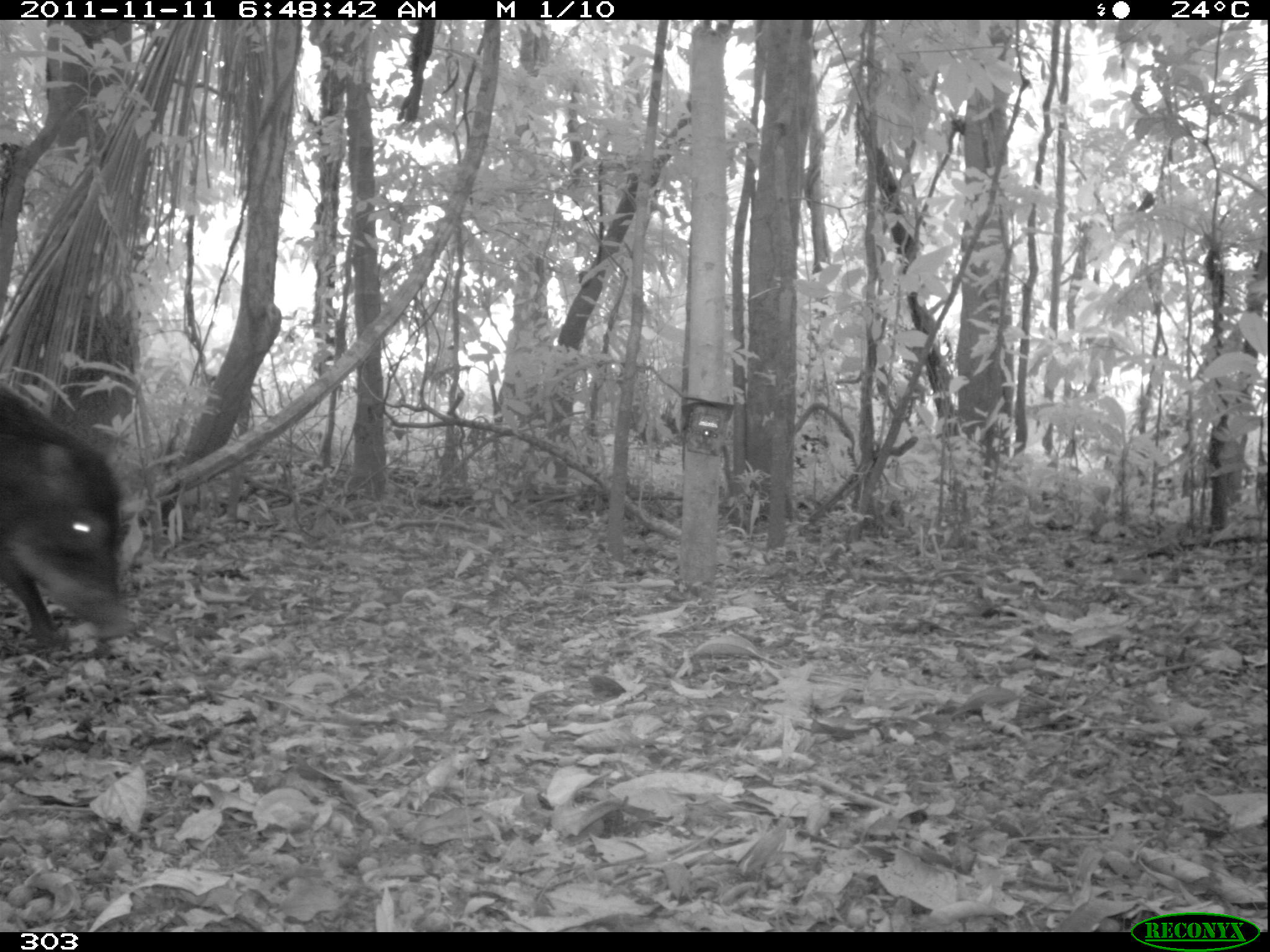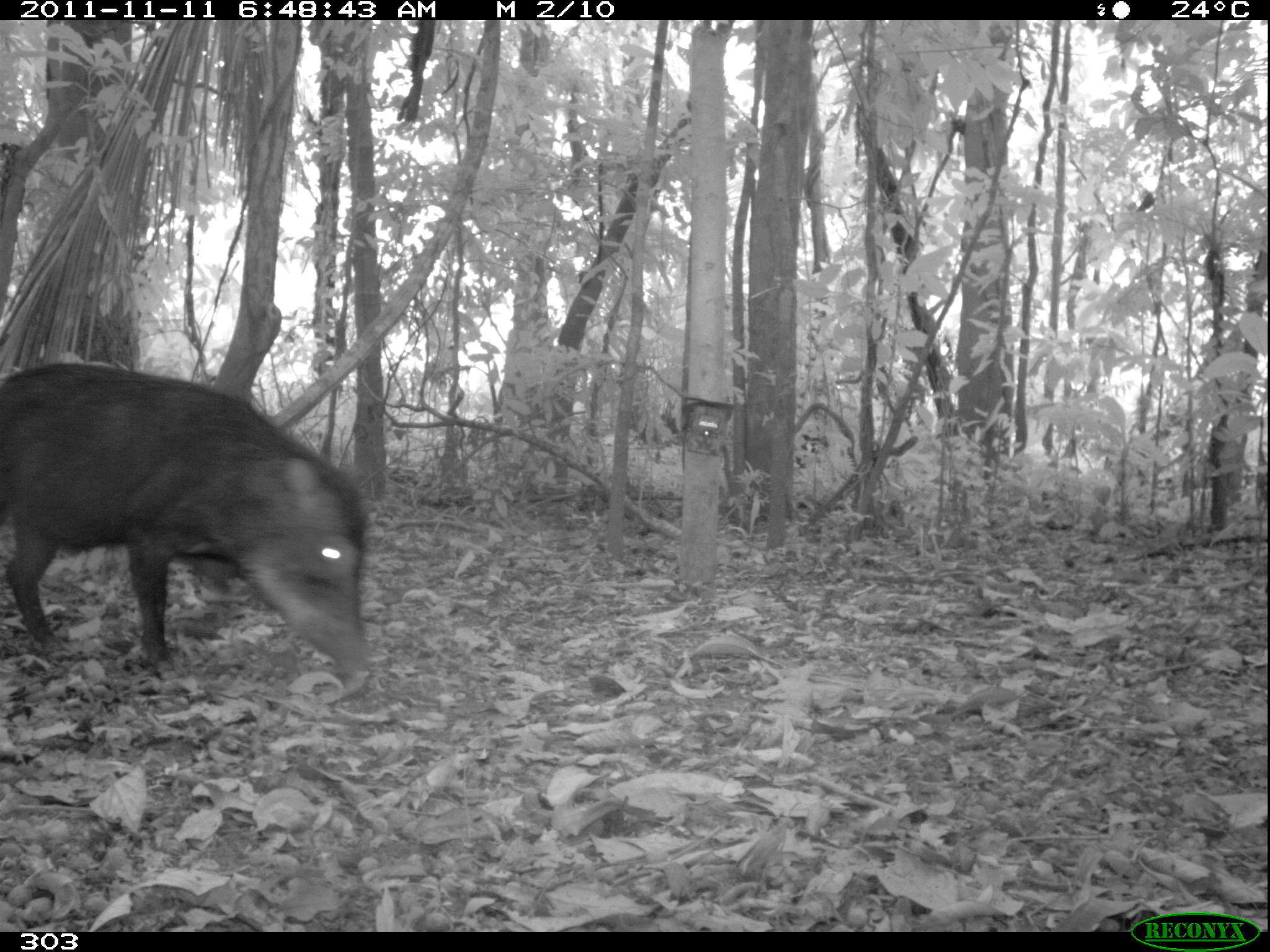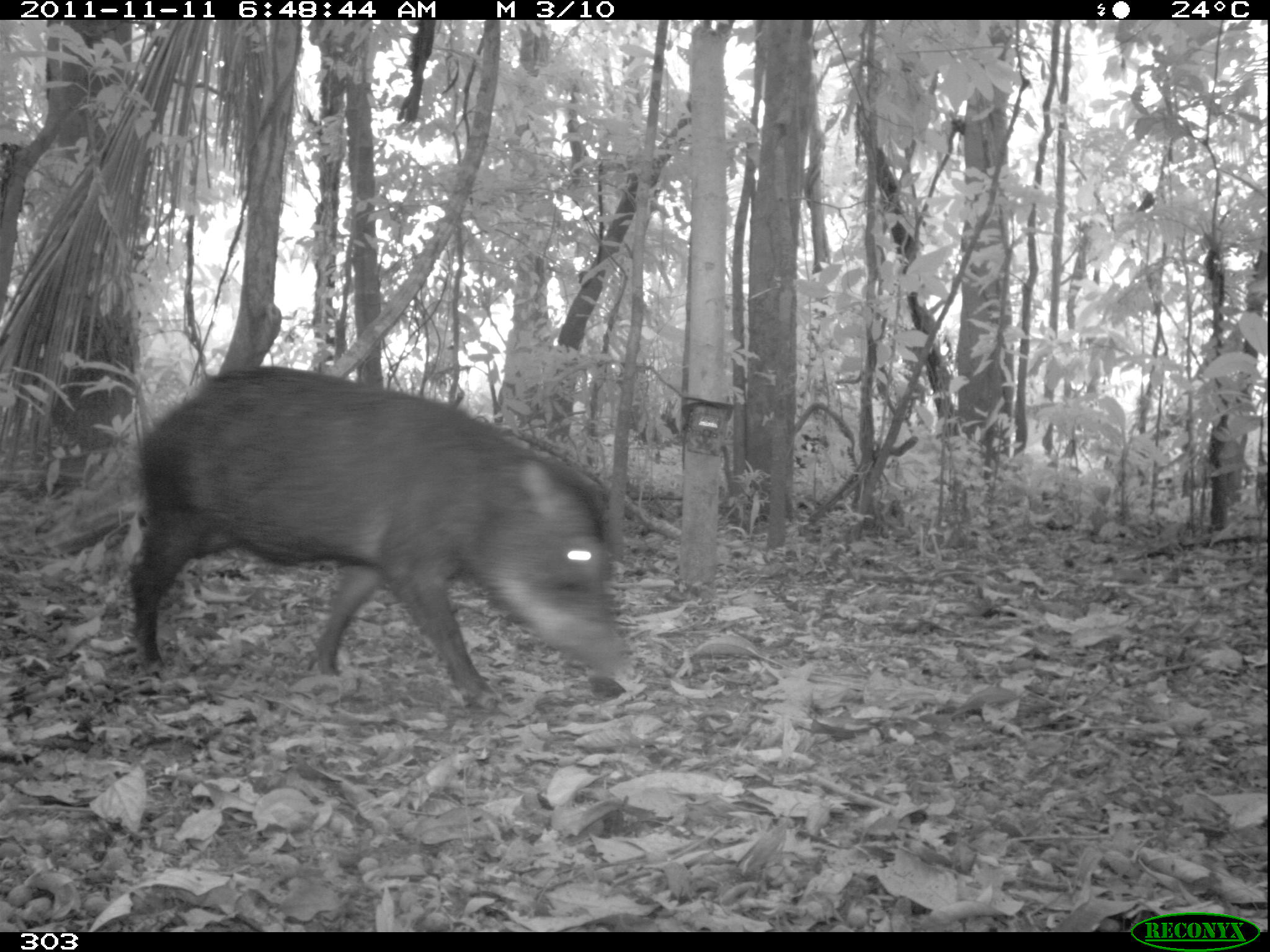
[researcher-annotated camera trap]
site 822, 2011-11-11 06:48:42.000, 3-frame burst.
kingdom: Animalia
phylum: Chordata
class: Mammalia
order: Artiodactyla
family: Tayassuidae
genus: Tayassu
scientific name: Tayassu pecari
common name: white-lipped peccary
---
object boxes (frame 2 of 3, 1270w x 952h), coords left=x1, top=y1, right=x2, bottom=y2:
tayassu pecari: left=0, top=361, right=373, bottom=676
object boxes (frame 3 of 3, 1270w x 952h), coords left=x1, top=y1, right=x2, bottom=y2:
tayassu pecari: left=126, top=365, right=625, bottom=707